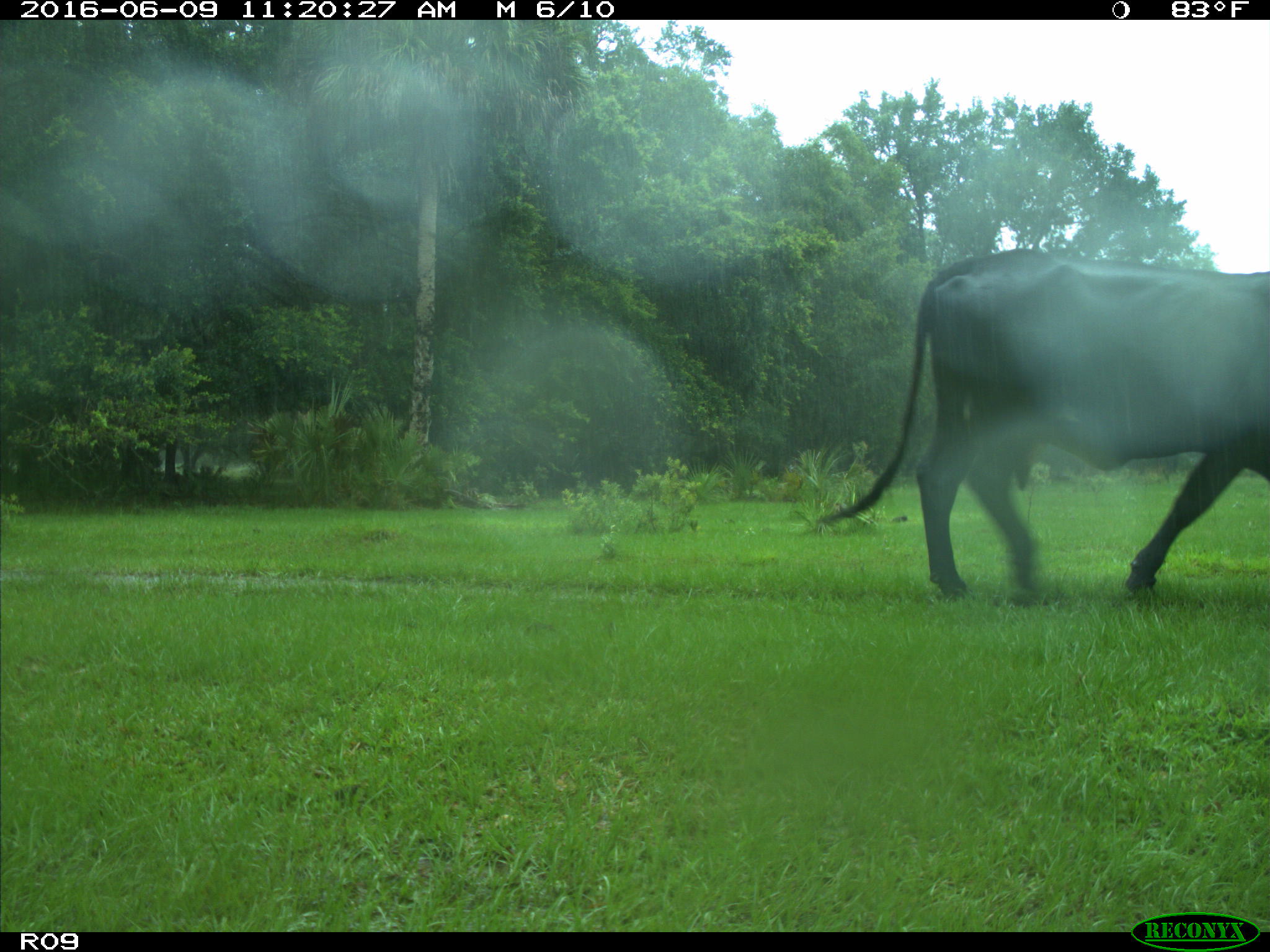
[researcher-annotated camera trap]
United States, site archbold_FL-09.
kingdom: Animalia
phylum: Chordata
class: Mammalia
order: Artiodactyla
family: Bovidae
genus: Bos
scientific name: Bos taurus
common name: domestic cow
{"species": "Bos taurus (domestic cow)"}